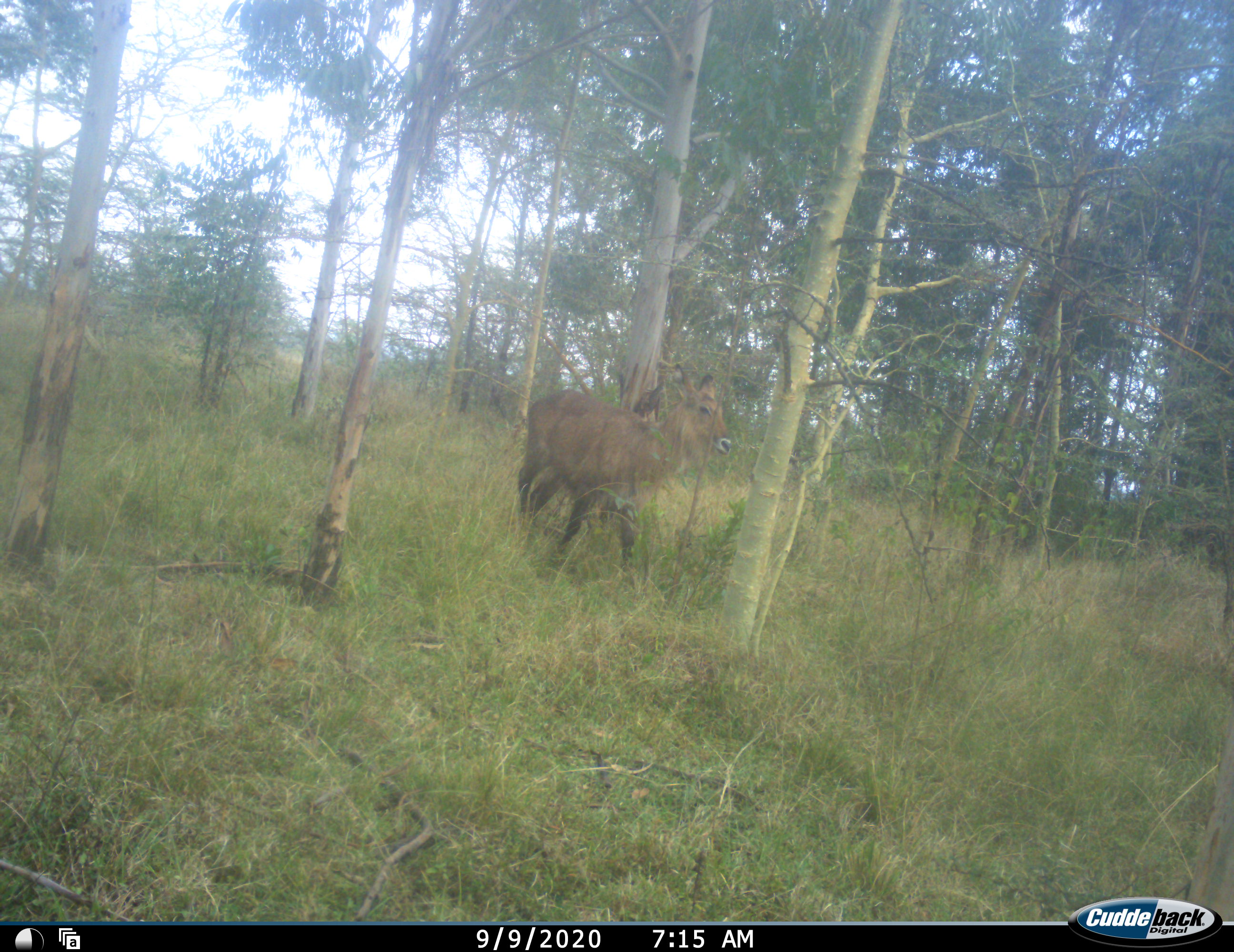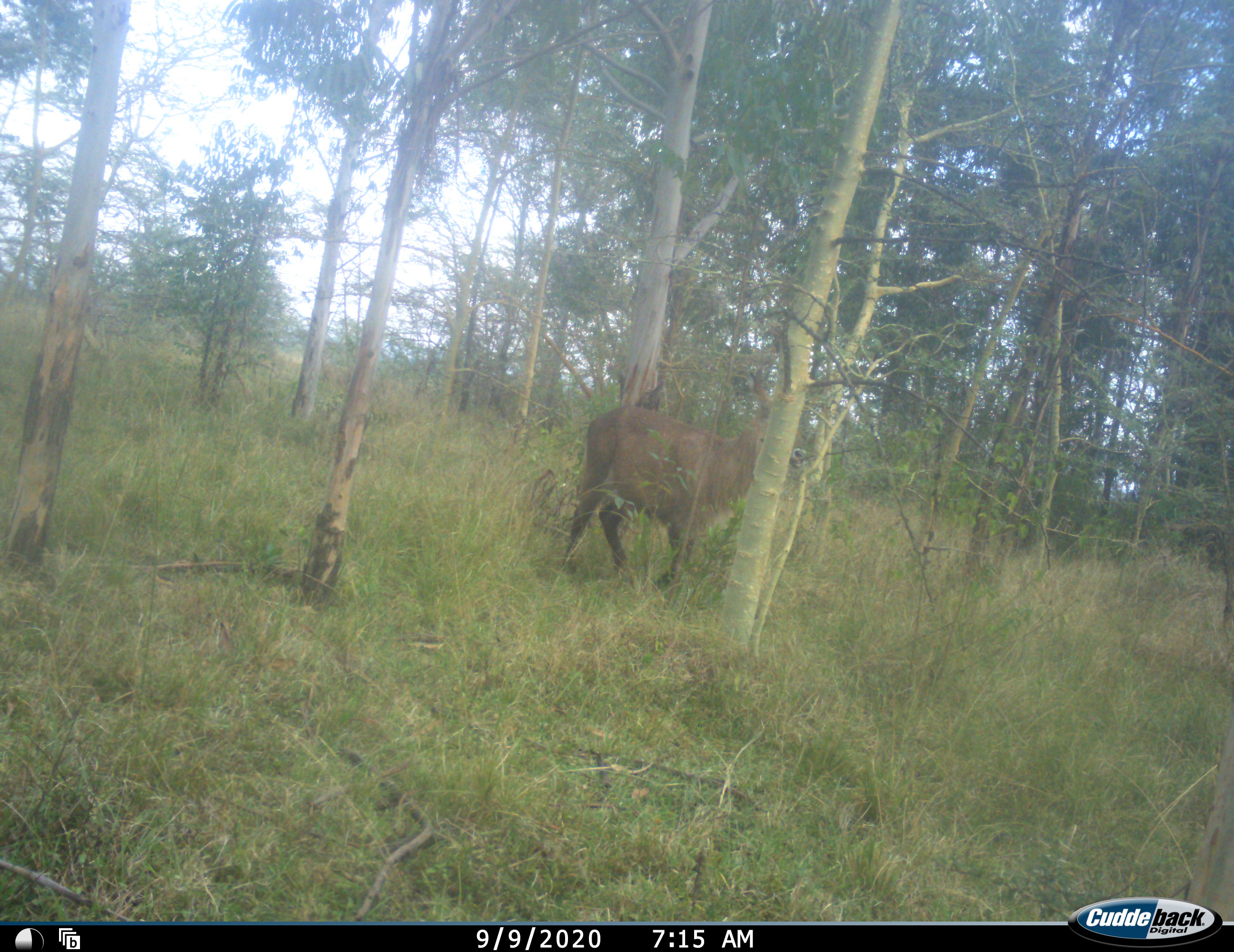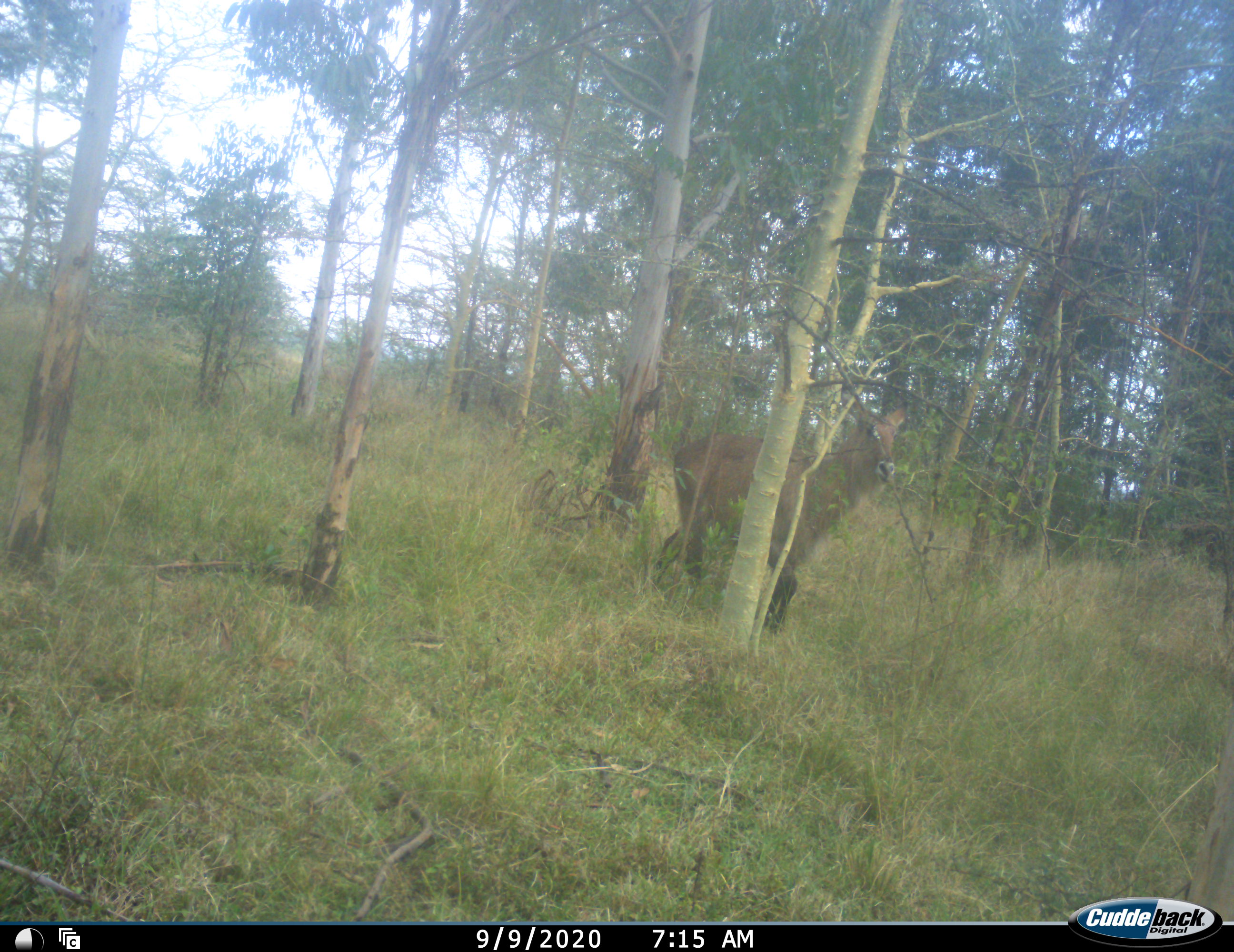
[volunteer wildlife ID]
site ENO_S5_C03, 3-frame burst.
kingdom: Animalia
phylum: Chordata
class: Mammalia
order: Artiodactyla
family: Bovidae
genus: Kobus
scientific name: Kobus ellipsiprymnus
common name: waterbuck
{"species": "waterbuck (Kobus ellipsiprymnus)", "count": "1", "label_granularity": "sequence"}